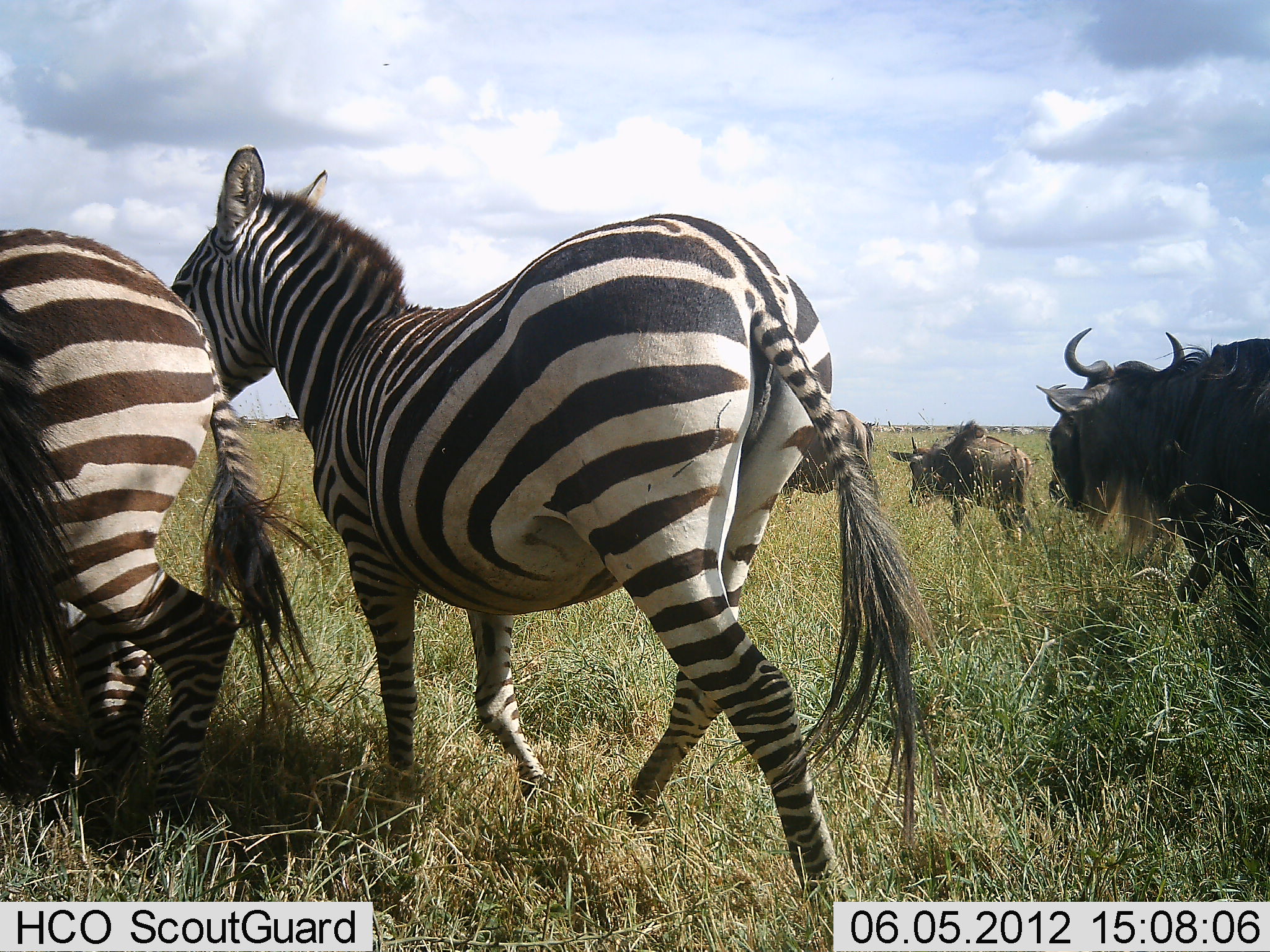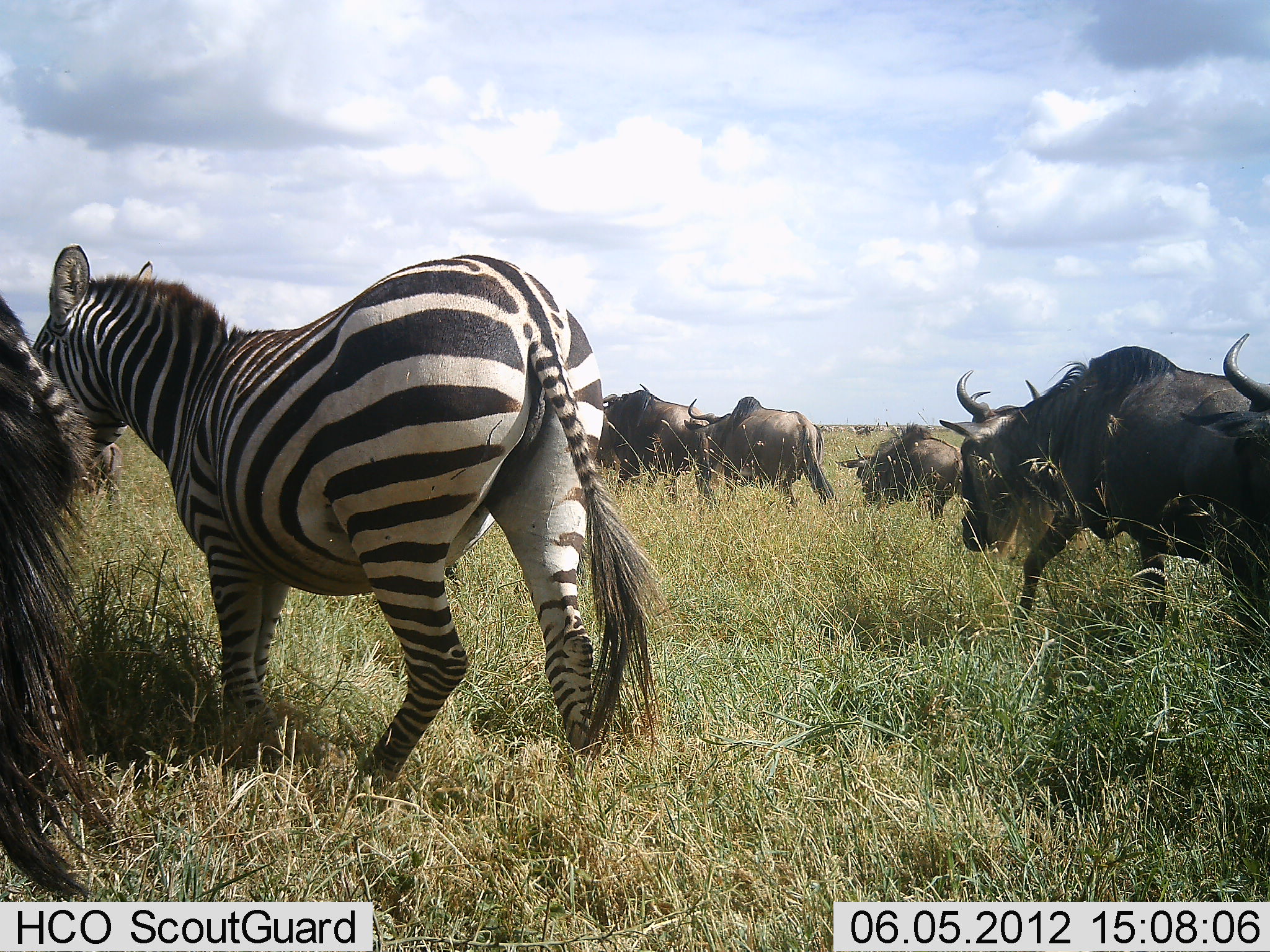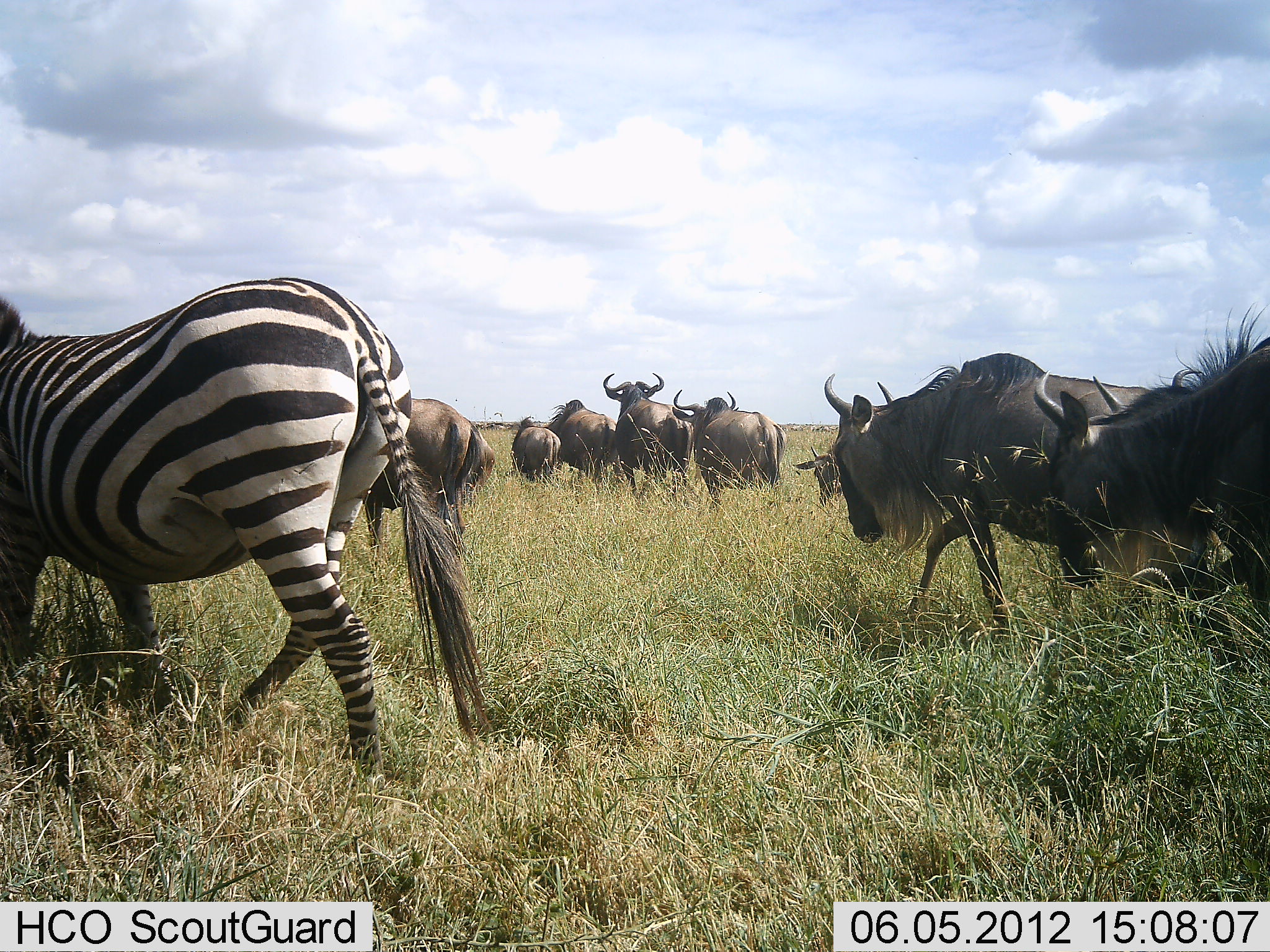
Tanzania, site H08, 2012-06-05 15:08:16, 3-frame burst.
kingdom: Animalia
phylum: Chordata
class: Mammalia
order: Artiodactyla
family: Bovidae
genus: Connochaetes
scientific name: Connochaetes taurinus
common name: blue wildebeest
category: wildebeest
Wildebeest (blue wildebeest) (Connochaetes taurinus), count 9. Behavior (volunteer vote fractions): standing 10%, resting 0%, moving 100%, interacting 10%. Young present (vote fraction): 10%. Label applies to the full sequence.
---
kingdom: Animalia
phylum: Chordata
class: Mammalia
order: Perissodactyla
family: Equidae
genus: Equus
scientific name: Equus quagga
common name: plains zebra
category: zebra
Zebra (plains zebra) (Equus quagga), count 3. Behavior (volunteer vote fractions): standing 10%, resting 0%, moving 100%, interacting 10%. Young present (vote fraction): 0%. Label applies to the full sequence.